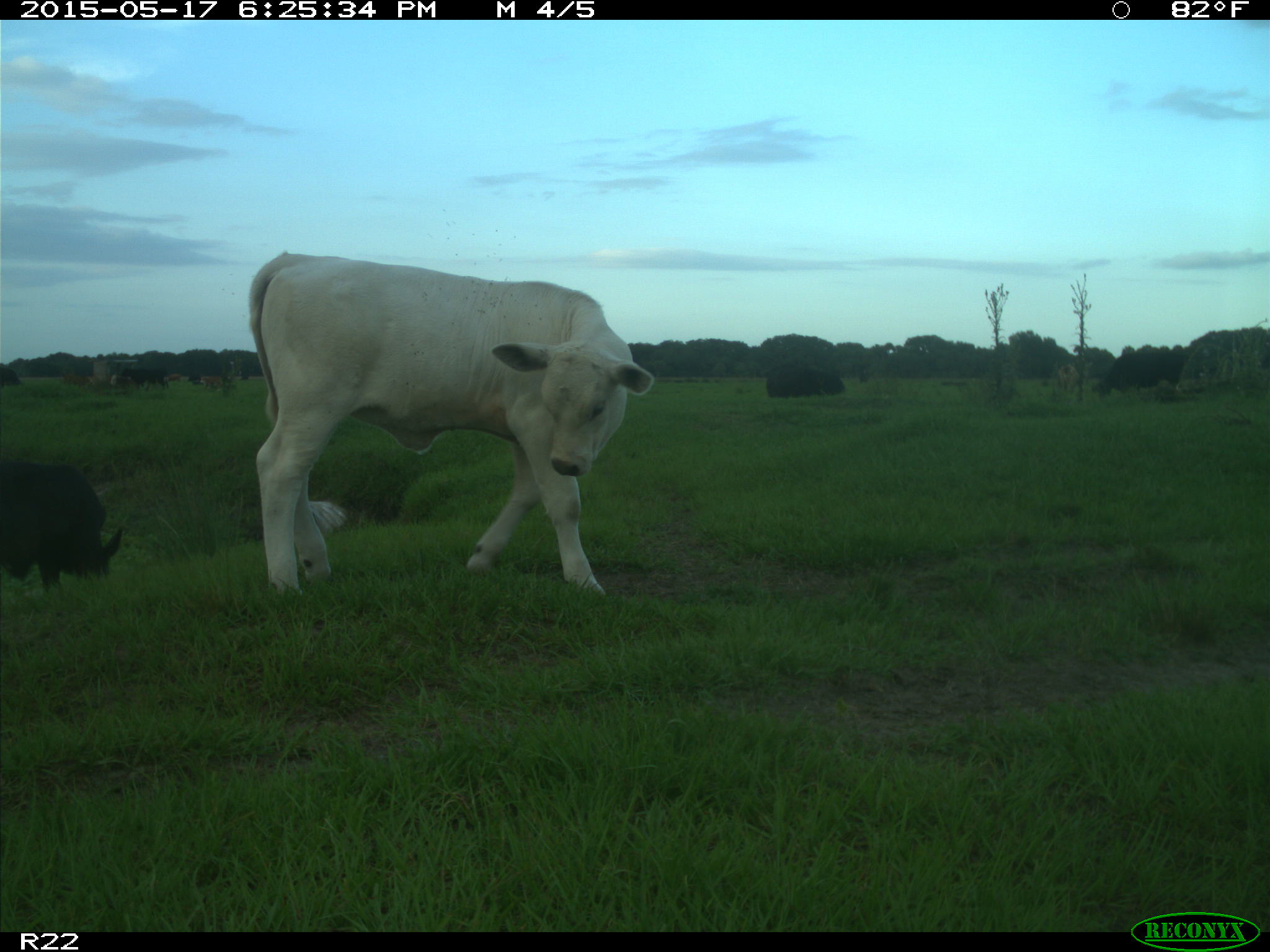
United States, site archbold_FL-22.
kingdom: Animalia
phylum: Chordata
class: Mammalia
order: Artiodactyla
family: Bovidae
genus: Bos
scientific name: Bos taurus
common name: domestic cow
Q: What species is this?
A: Bos taurus (domestic cow).